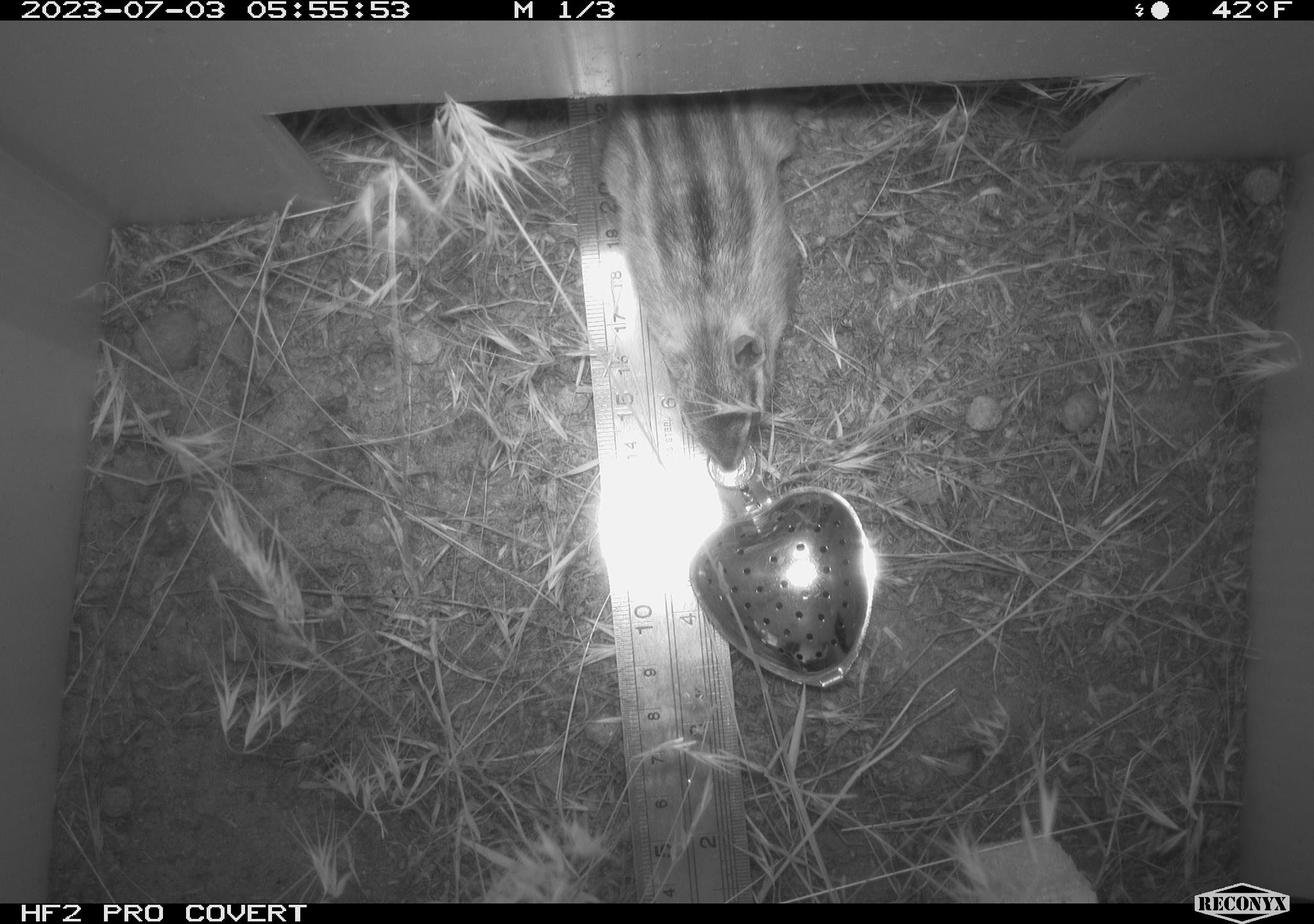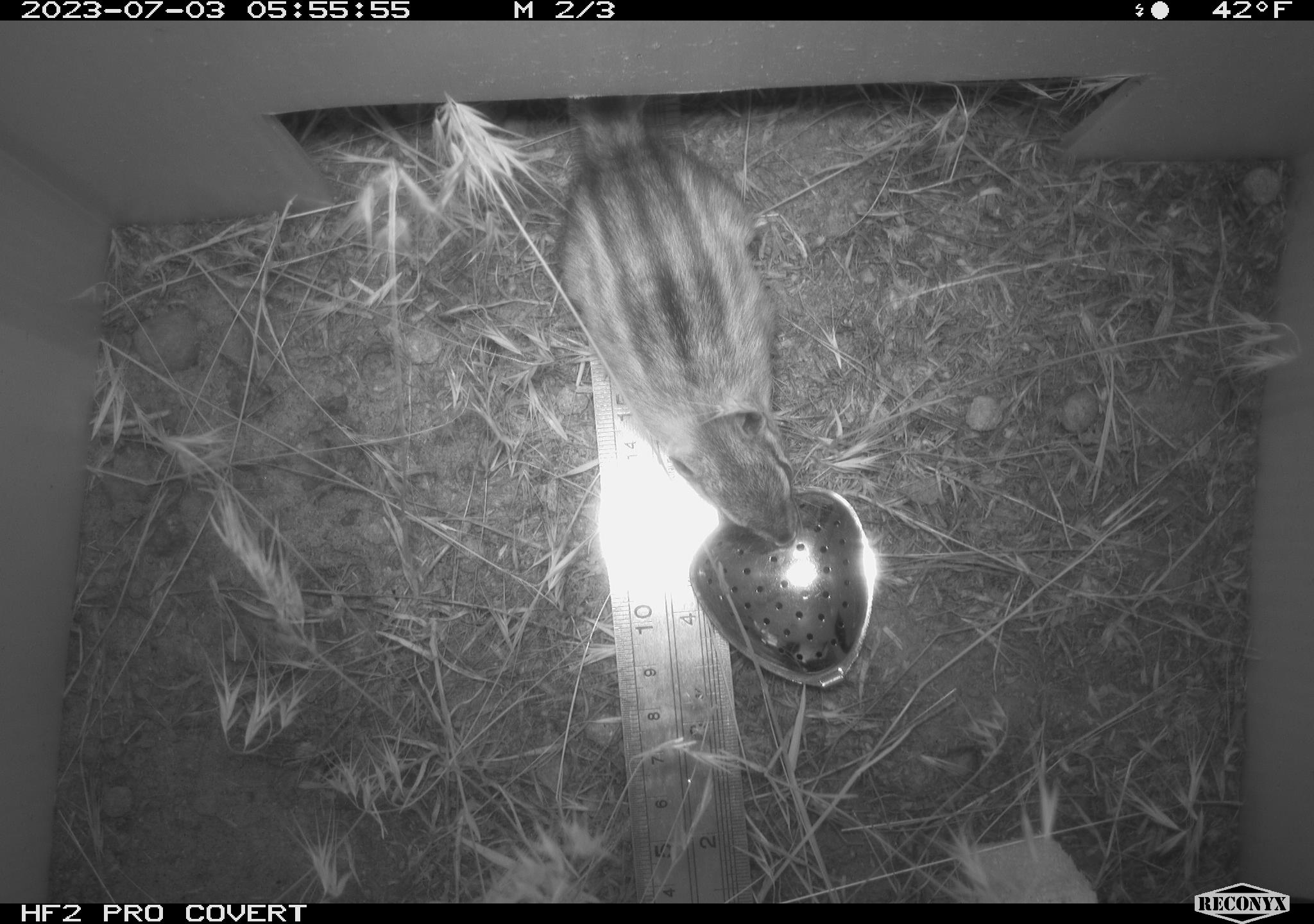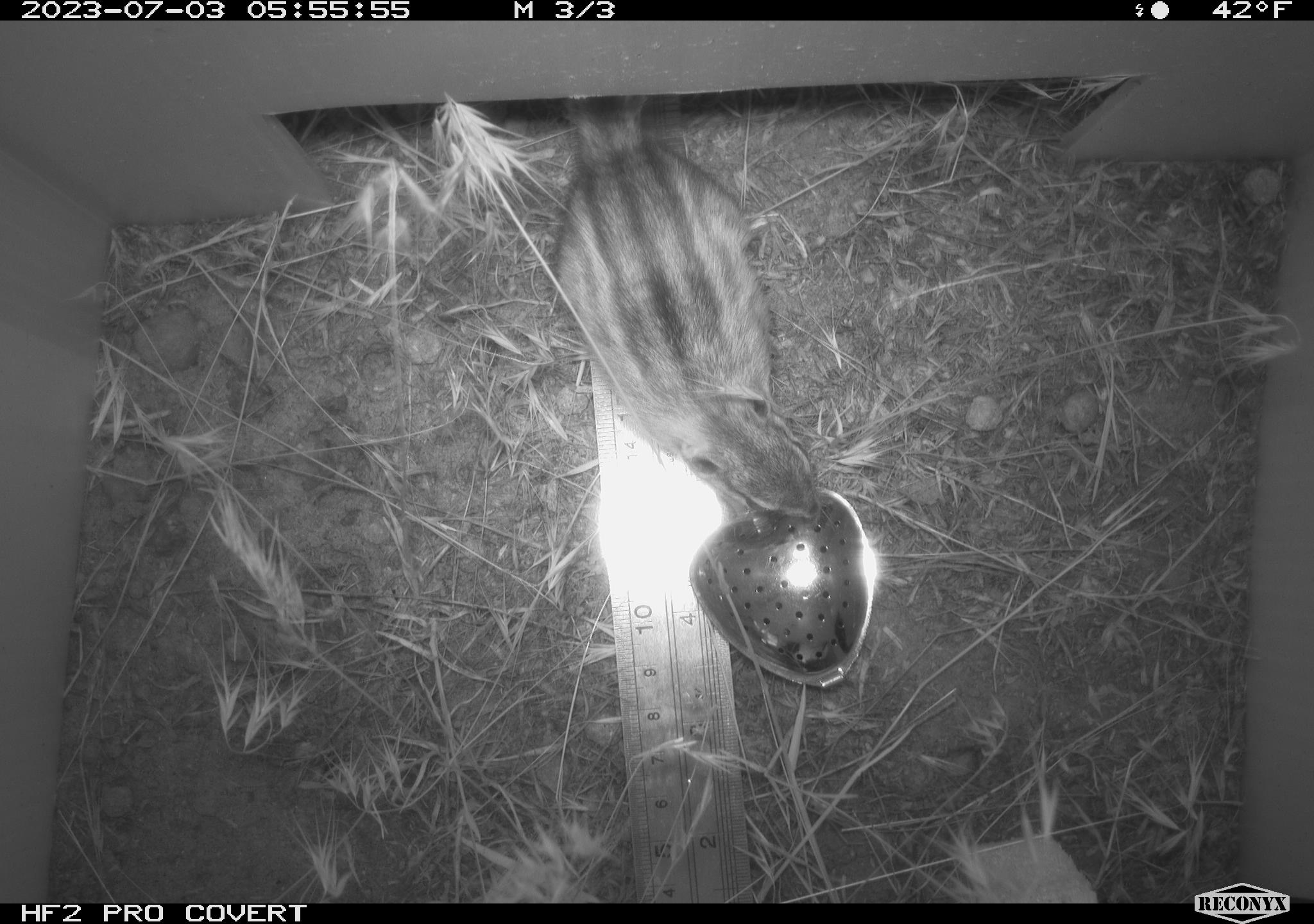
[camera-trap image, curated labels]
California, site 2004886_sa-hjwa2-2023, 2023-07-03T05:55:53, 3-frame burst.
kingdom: Animalia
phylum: Chordata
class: Mammalia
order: Rodentia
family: Sciuridae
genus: Neotamias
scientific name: Neotamias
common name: western chipmunks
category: neotamias species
Neotamias species (western chipmunks) (Neotamias).